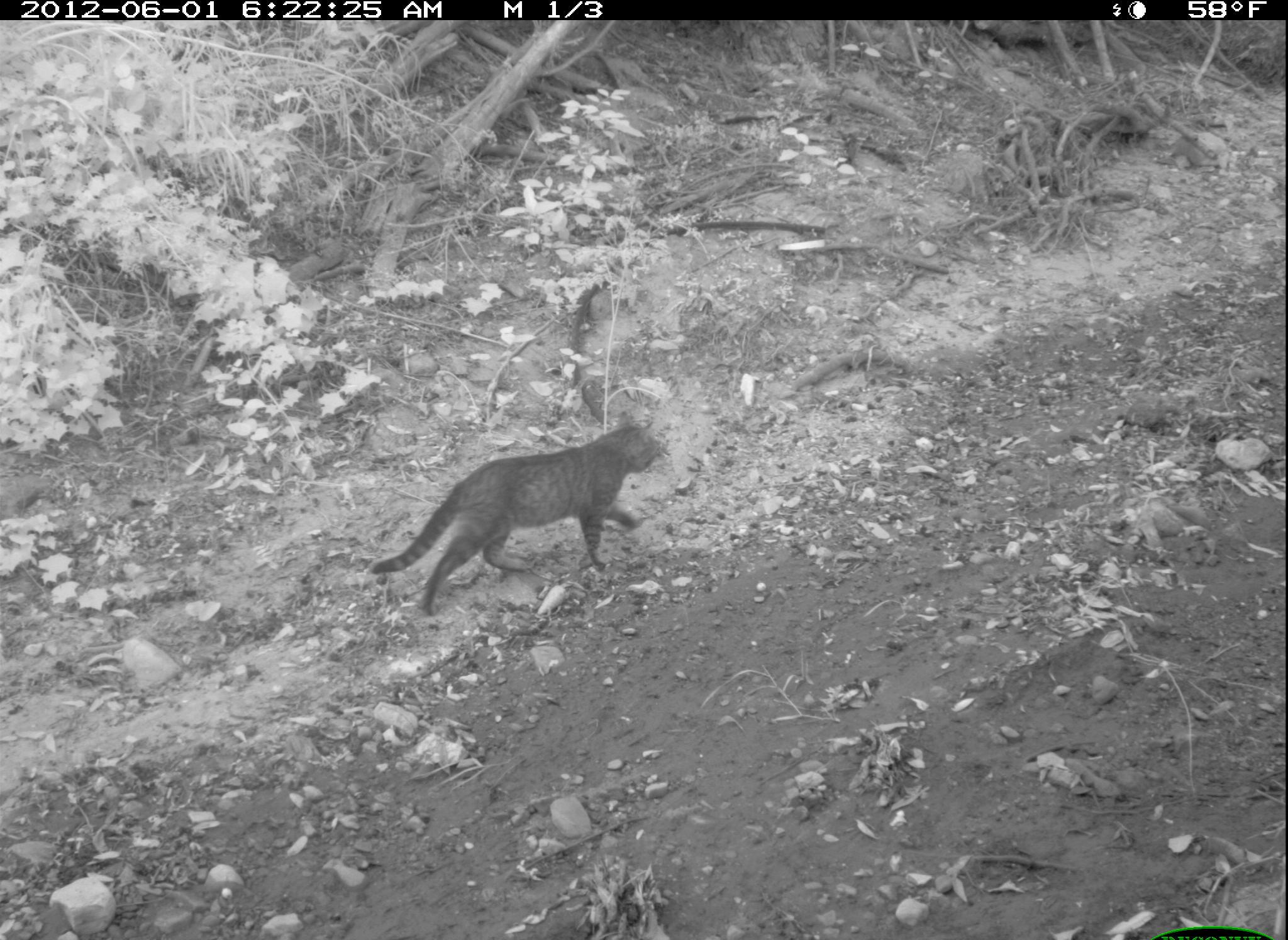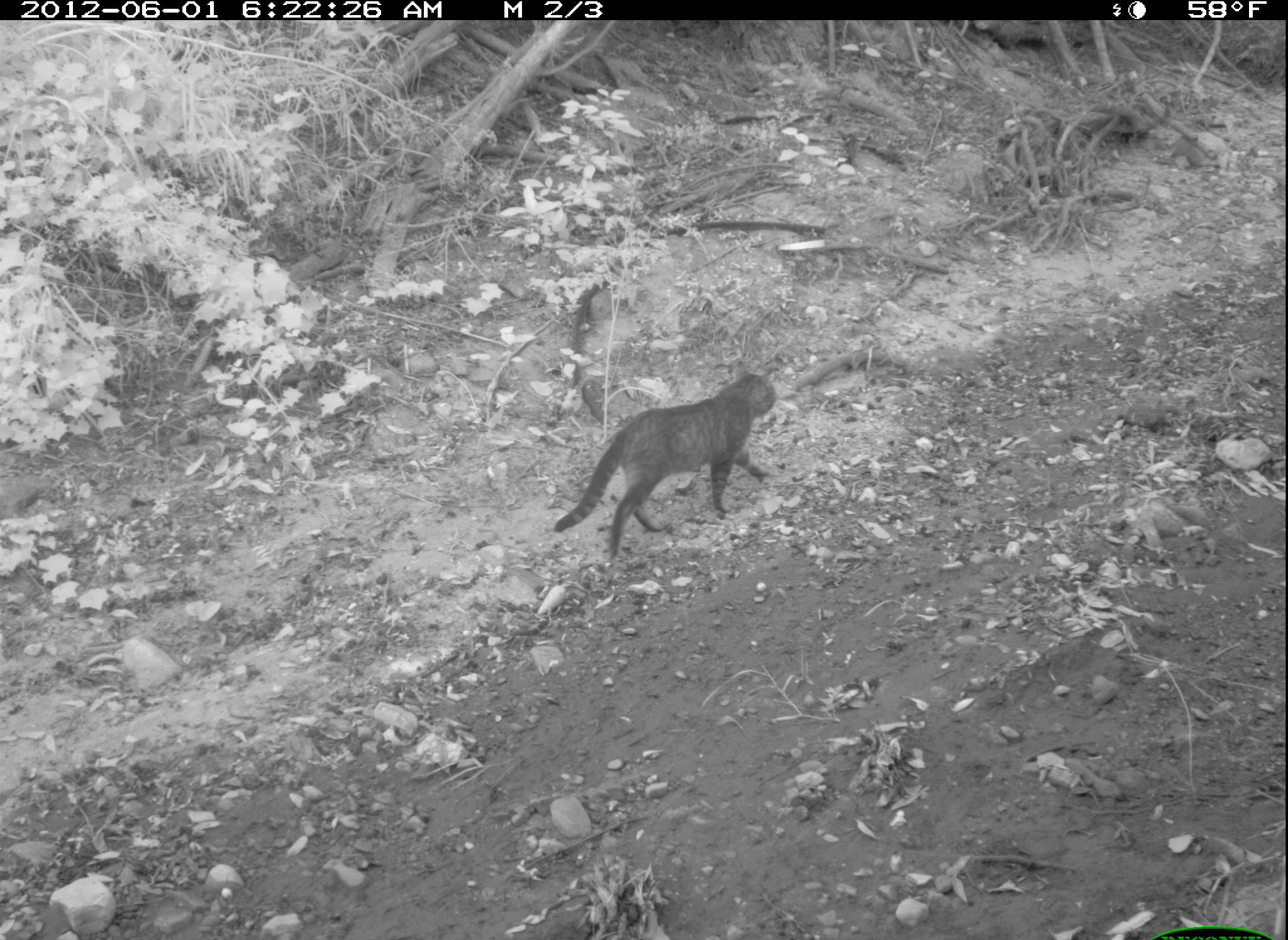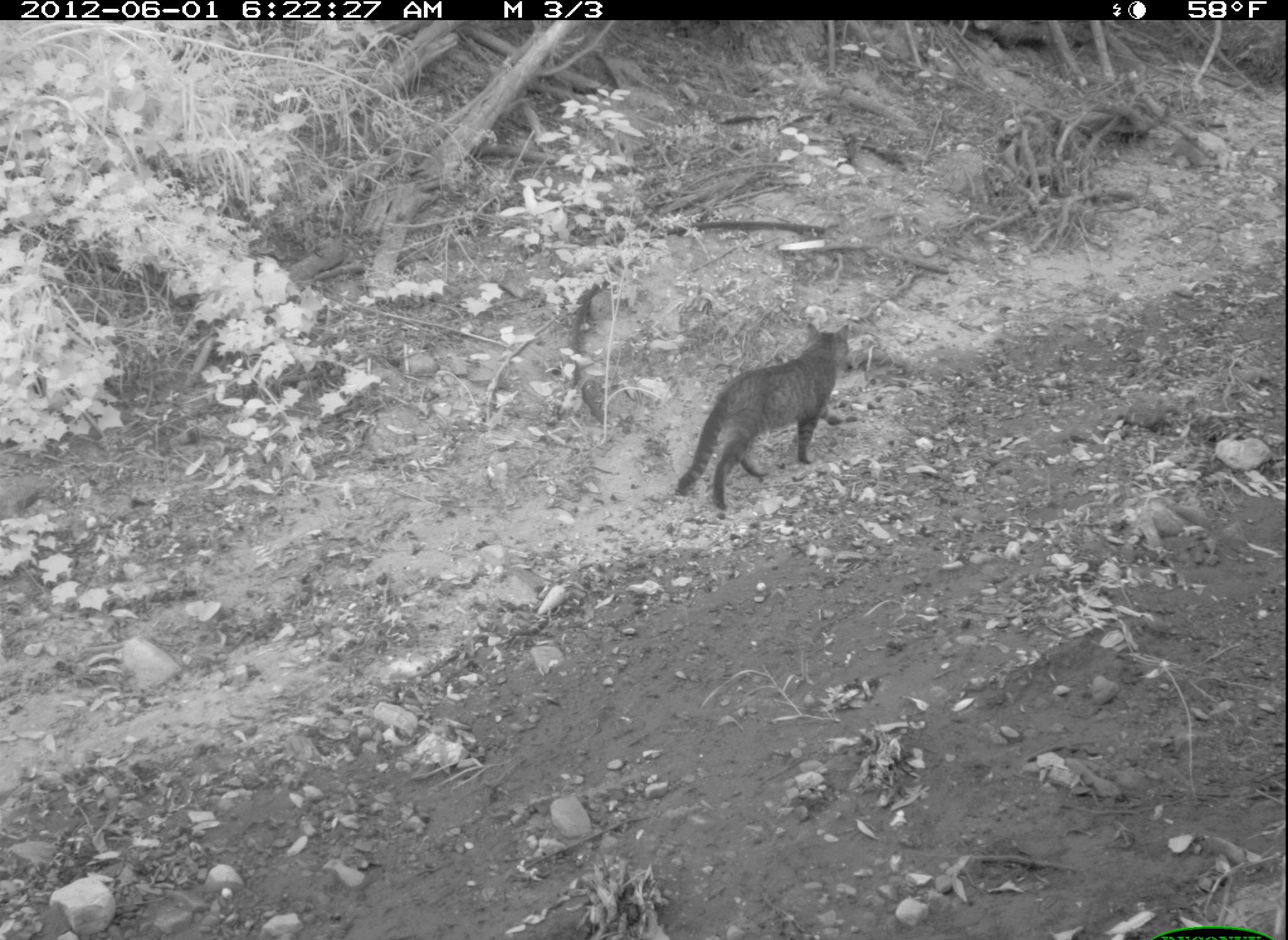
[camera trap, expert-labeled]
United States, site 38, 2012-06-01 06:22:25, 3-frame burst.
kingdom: Animalia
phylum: Chordata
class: Mammalia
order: Carnivora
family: Felidae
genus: Felis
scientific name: Felis catus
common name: cat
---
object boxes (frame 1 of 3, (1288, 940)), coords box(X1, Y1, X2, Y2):
cat: box(372, 406, 671, 623)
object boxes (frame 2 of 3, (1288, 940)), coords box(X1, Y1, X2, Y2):
cat: box(549, 364, 797, 567)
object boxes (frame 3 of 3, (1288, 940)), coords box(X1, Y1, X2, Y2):
cat: box(670, 319, 869, 512)